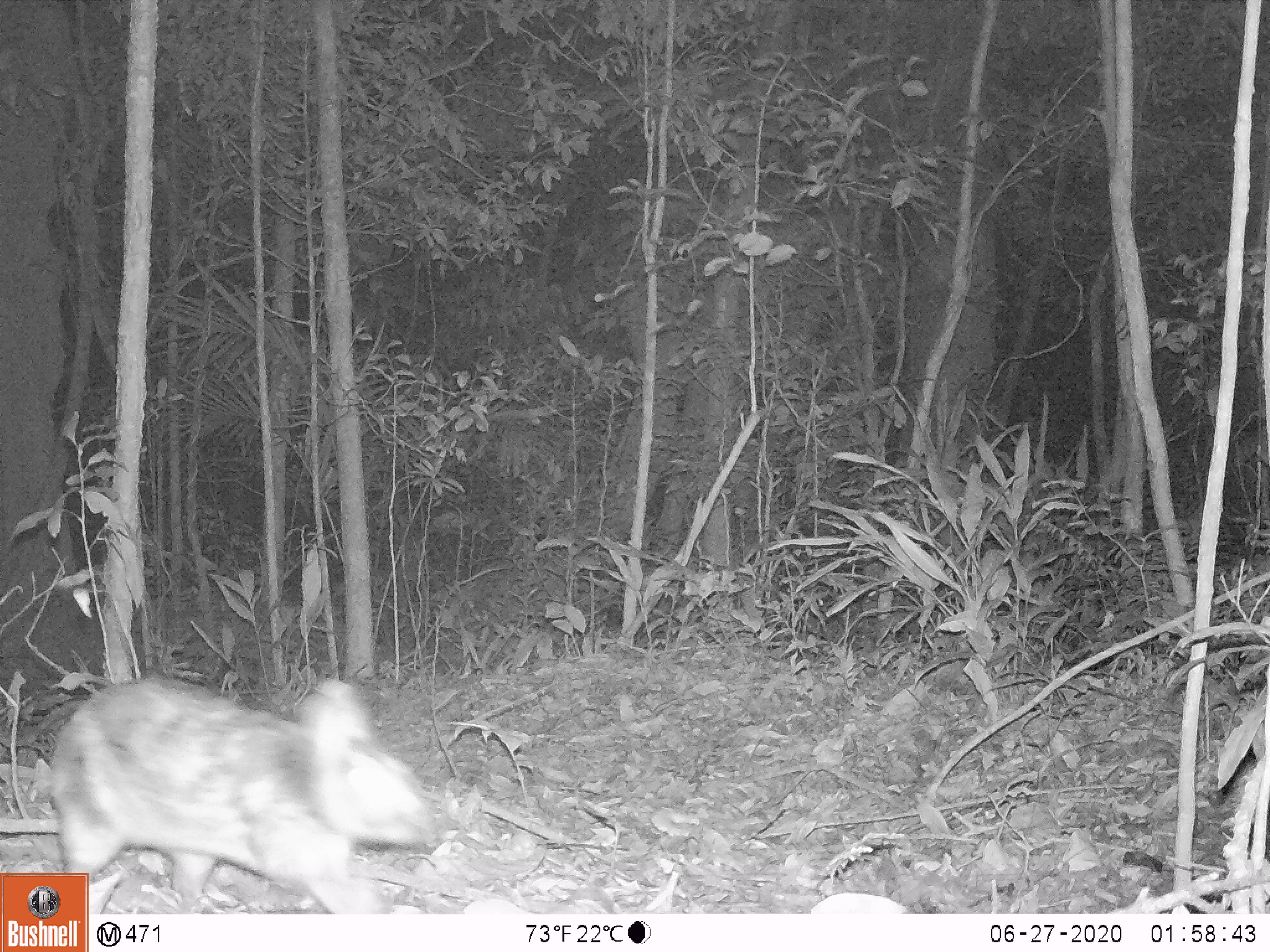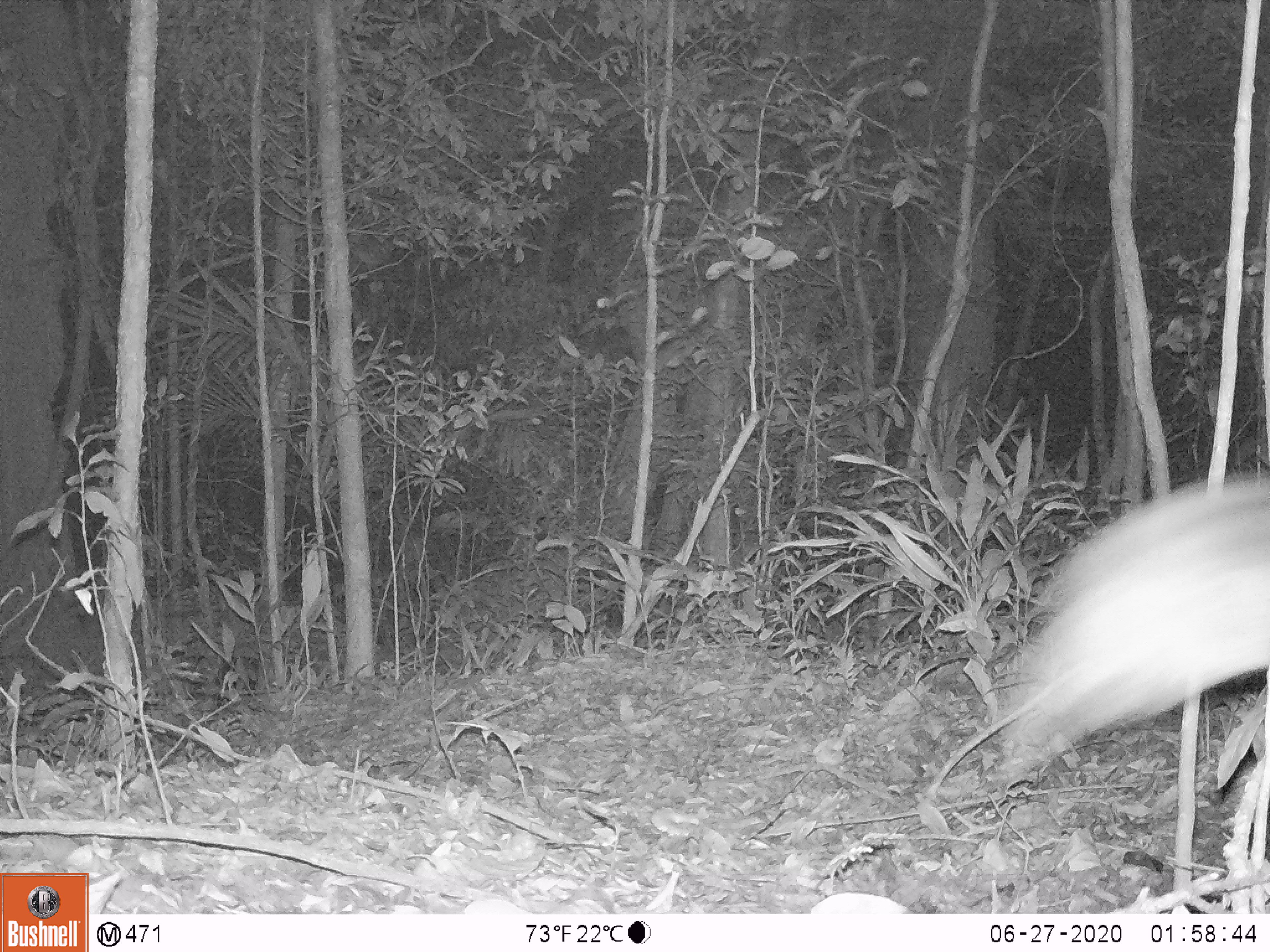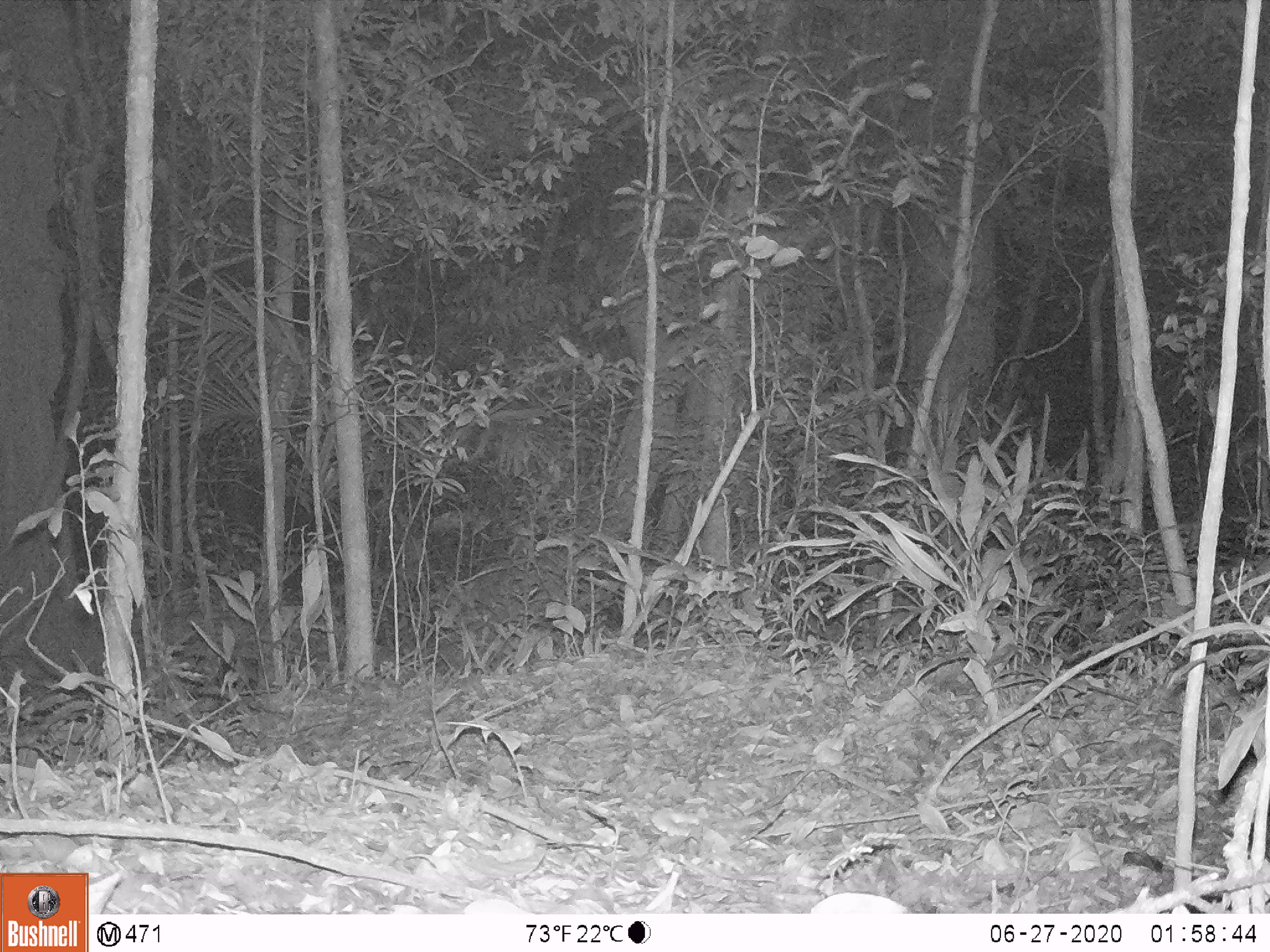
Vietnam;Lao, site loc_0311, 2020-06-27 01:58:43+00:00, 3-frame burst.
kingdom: Animalia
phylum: Chordata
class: Mammalia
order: Lagomorpha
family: Leporidae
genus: Nesolagus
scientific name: Nesolagus timminsi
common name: annamite striped rabbit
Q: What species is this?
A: Annamite striped rabbit (Nesolagus timminsi).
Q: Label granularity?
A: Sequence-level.